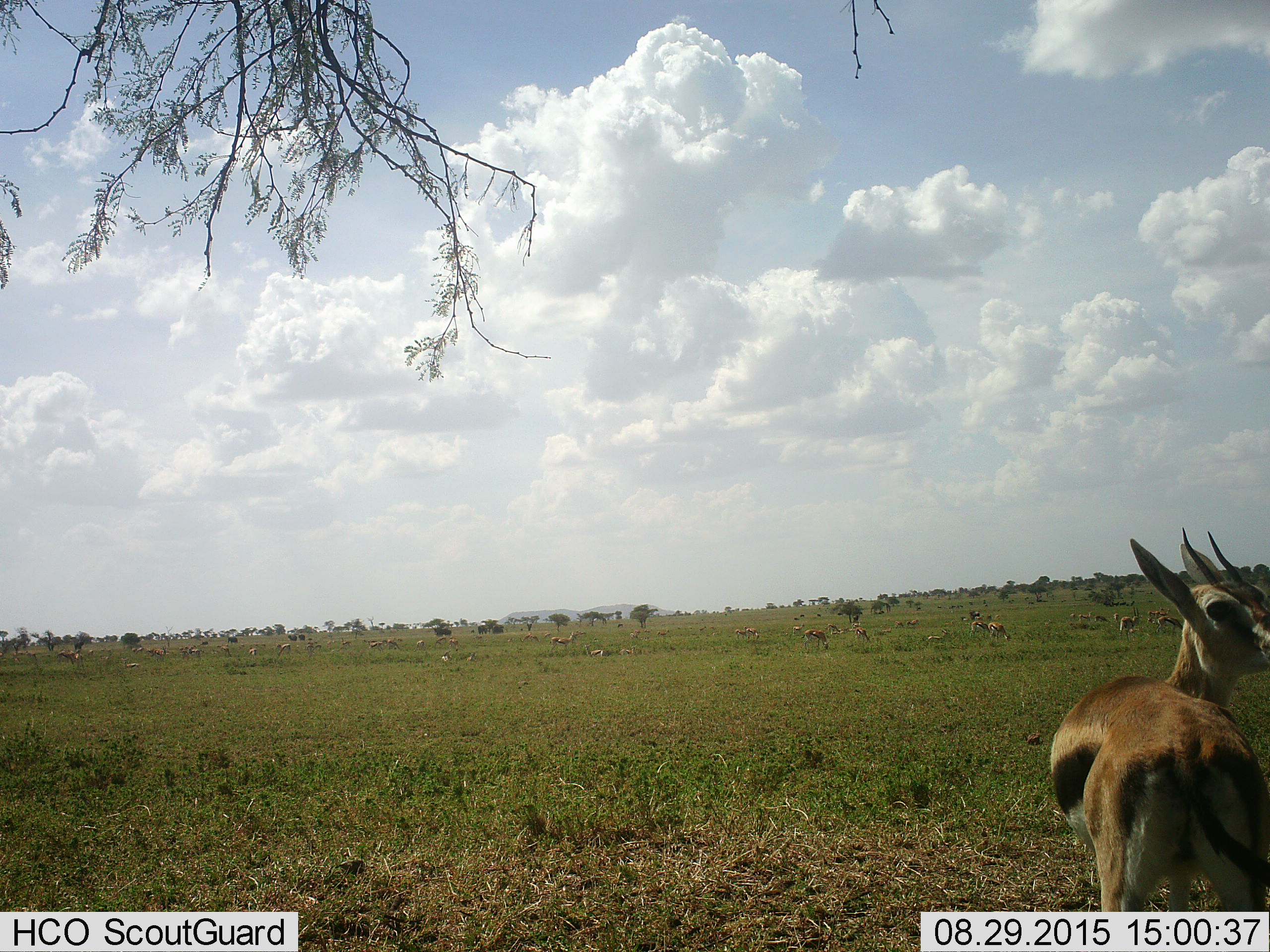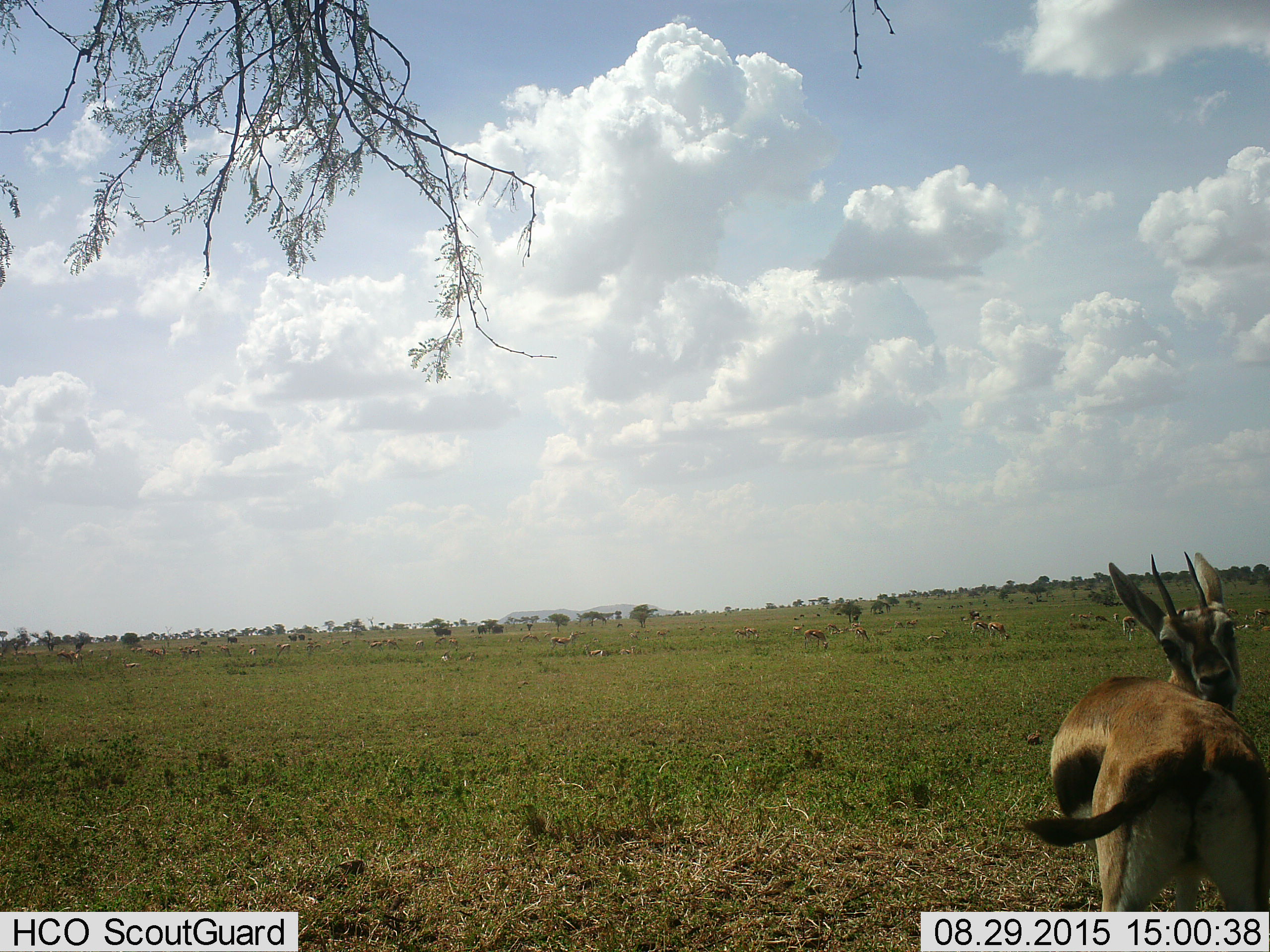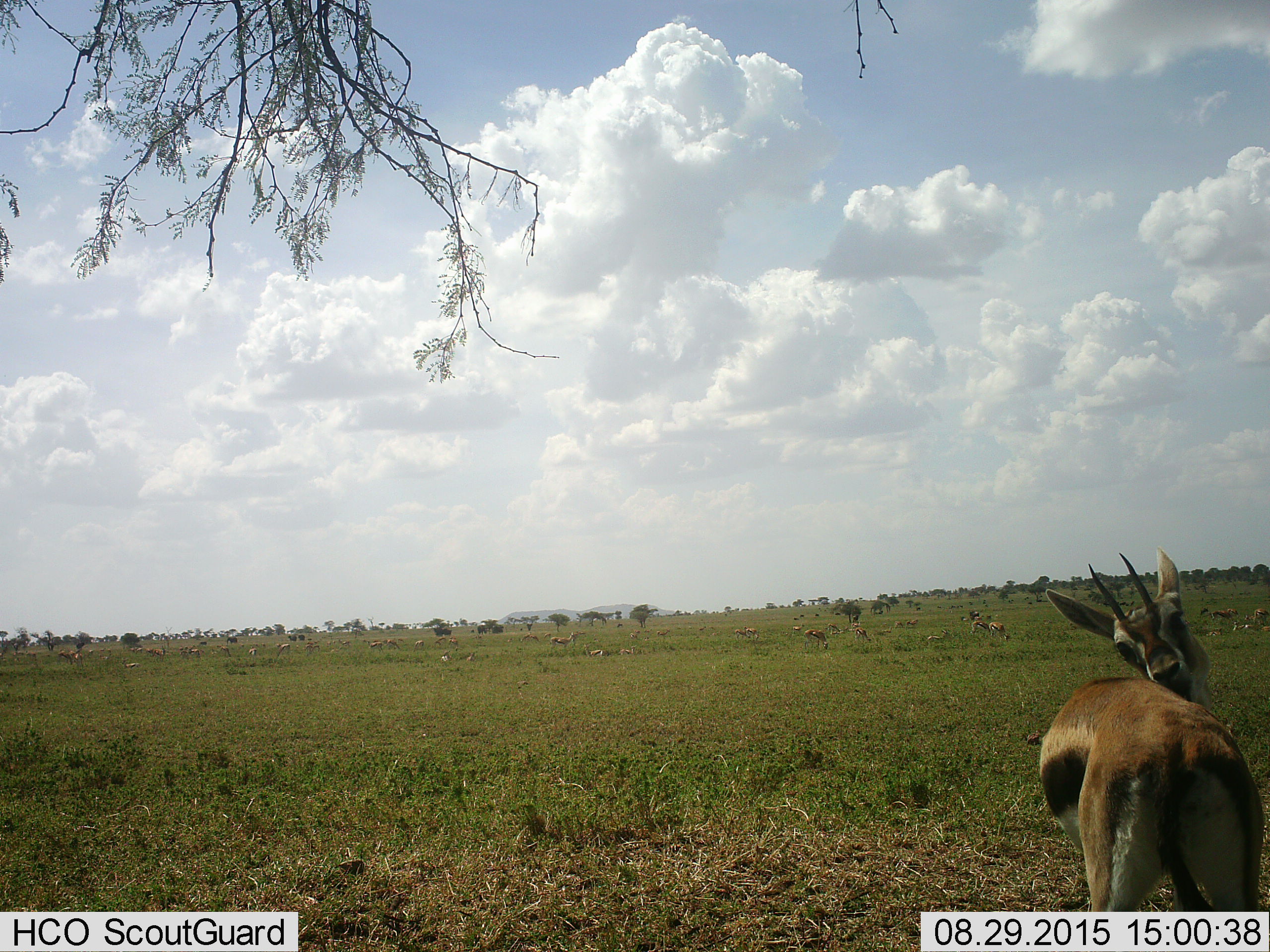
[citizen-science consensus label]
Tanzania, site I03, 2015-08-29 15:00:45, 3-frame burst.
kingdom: Animalia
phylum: Chordata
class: Mammalia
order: Artiodactyla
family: Bovidae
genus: Eudorcas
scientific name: Eudorcas thomsonii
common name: thomson's gazelle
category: gazellethomsons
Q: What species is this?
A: Gazellethomsons (thomson's gazelle) (Eudorcas thomsonii).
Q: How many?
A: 11-50.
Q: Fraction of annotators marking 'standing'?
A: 90%.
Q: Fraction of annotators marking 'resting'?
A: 20%.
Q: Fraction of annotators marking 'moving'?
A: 30%.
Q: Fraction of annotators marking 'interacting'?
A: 10%.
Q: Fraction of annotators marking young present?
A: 20%.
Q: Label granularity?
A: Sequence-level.